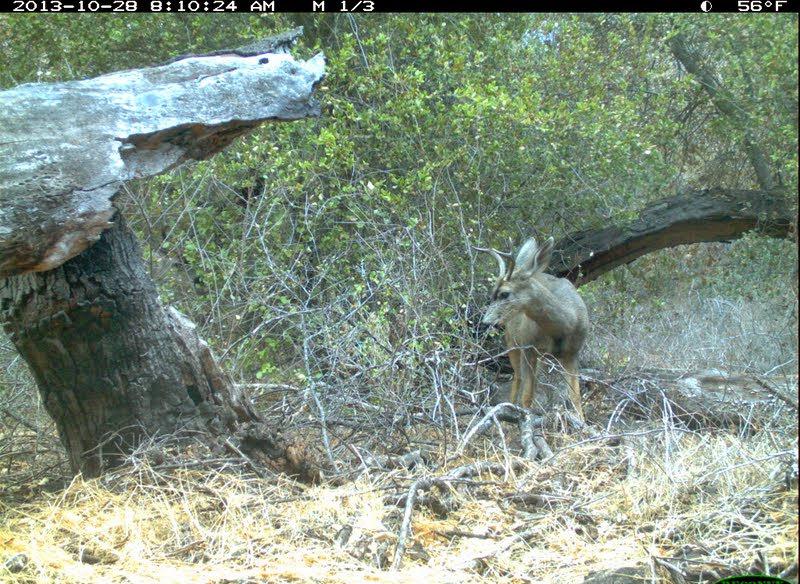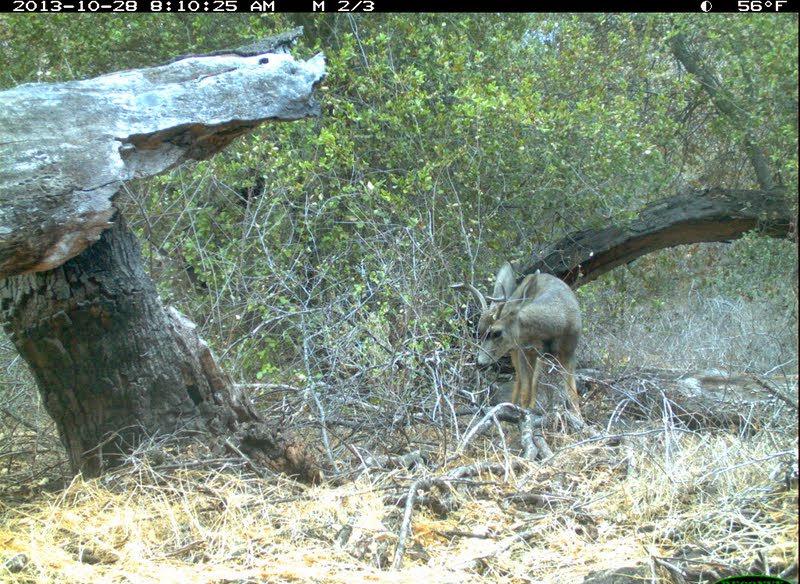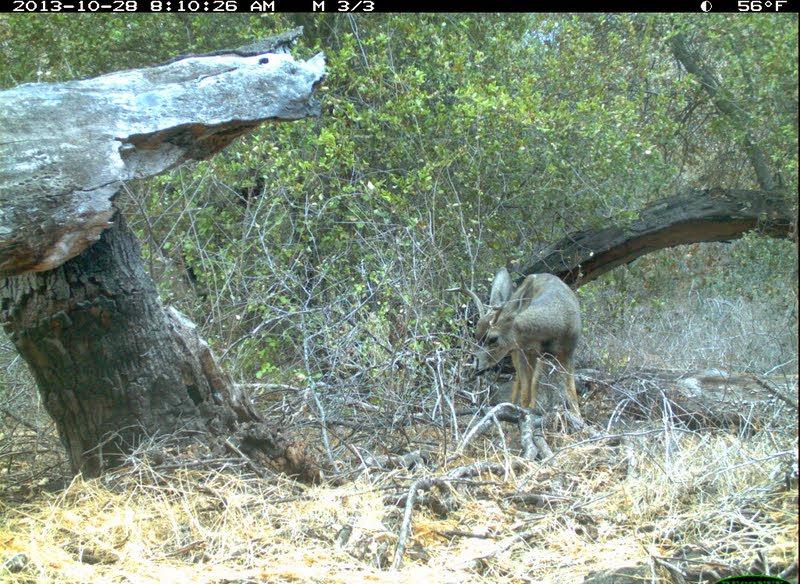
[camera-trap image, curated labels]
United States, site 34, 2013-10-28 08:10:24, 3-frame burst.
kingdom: Animalia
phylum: Chordata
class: Mammalia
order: Artiodactyla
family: Cervidae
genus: Odocoileus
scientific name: Odocoileus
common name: deer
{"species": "deer (Odocoileus)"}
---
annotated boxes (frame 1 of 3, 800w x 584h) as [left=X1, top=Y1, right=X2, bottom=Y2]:
deer: [left=469, top=236, right=590, bottom=432]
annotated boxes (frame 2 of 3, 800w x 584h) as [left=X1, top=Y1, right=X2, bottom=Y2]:
deer: [left=451, top=259, right=585, bottom=428]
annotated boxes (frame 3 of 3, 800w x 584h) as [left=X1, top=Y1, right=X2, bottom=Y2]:
deer: [left=442, top=265, right=585, bottom=430]